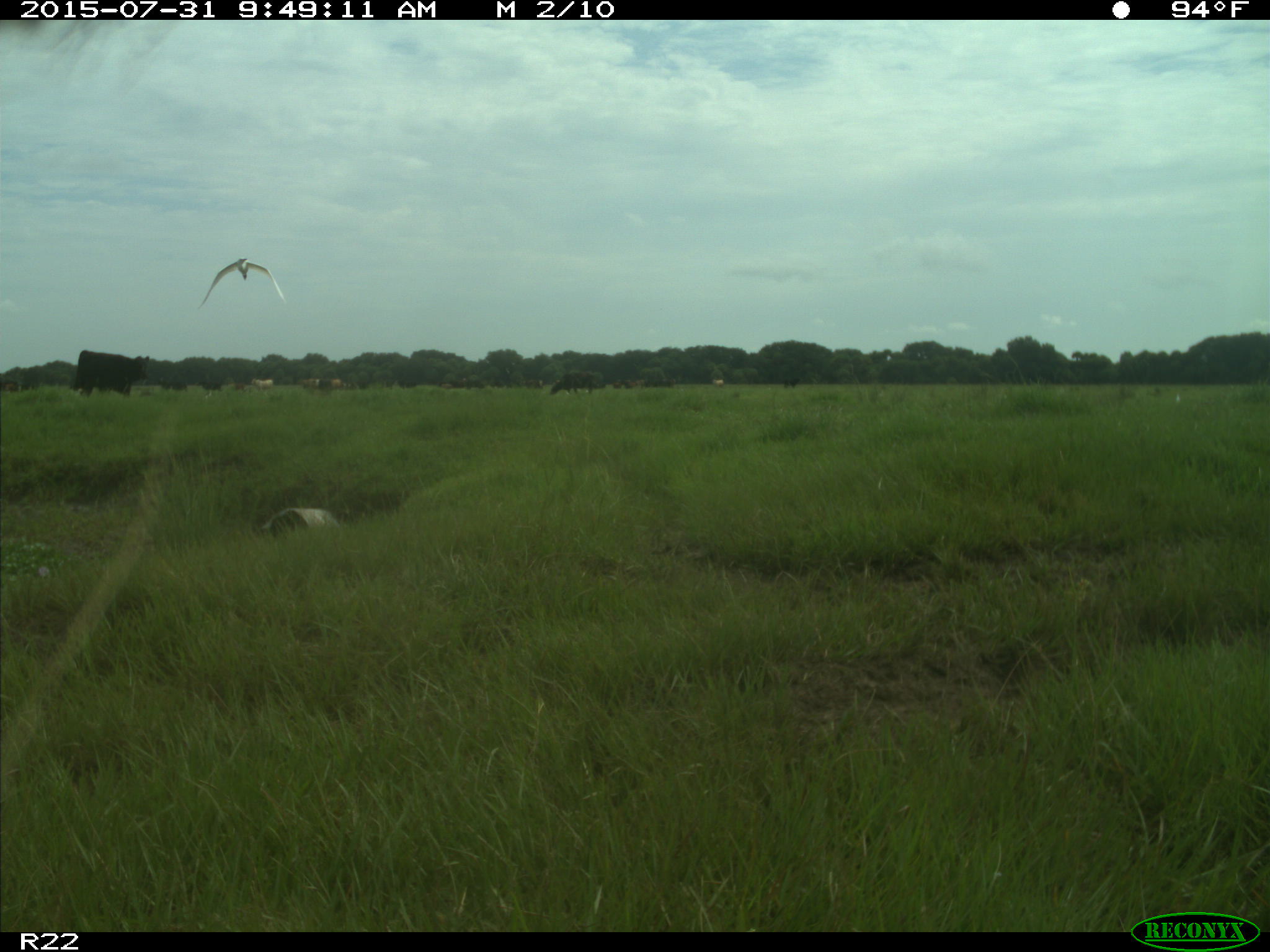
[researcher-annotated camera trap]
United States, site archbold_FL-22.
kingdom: Animalia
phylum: Chordata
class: Mammalia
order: Artiodactyla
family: Bovidae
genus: Bos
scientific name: Bos taurus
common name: domestic cow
Bos taurus (domestic cow).